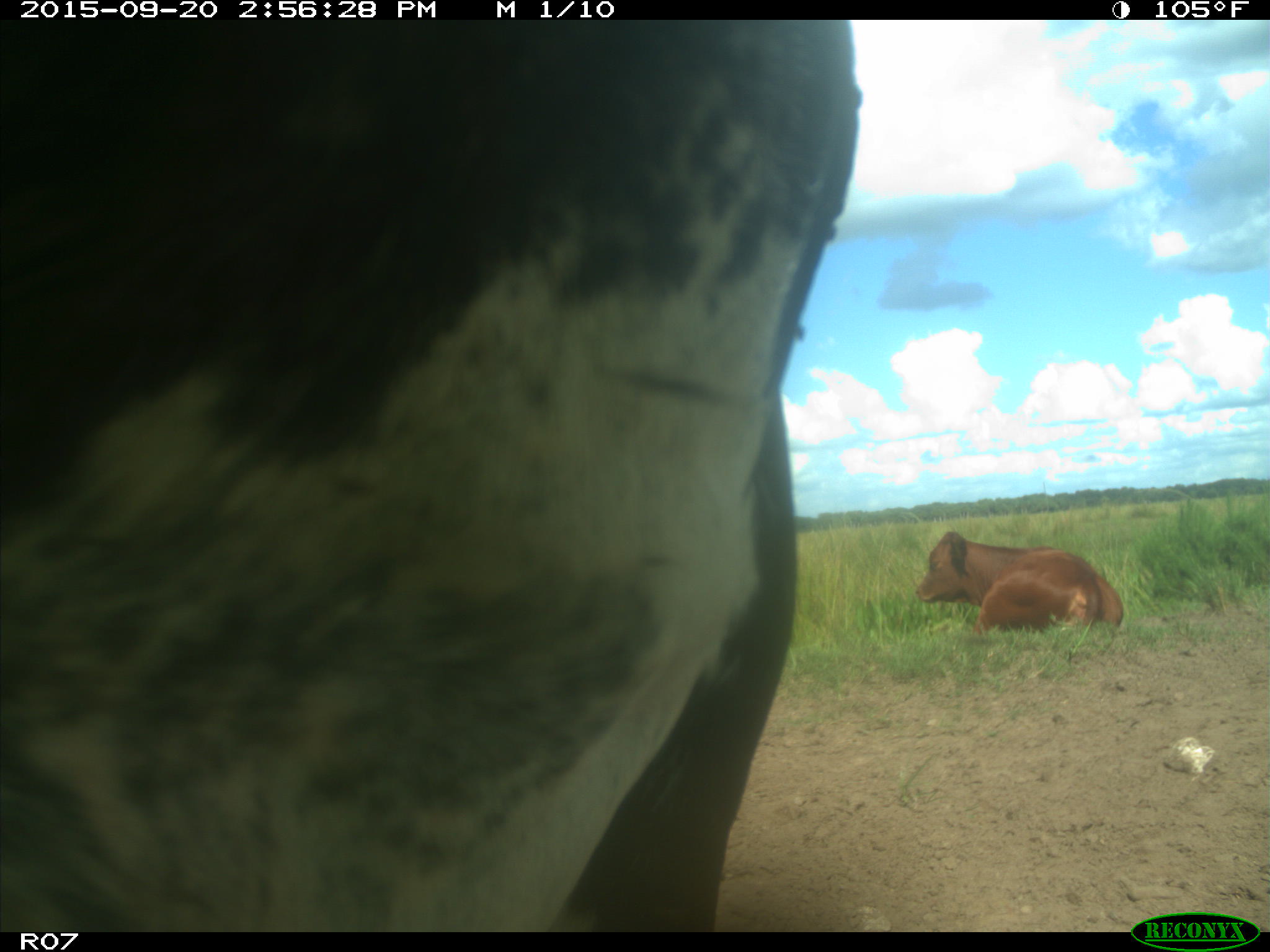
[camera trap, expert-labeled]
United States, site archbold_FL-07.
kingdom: Animalia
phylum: Chordata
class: Mammalia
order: Artiodactyla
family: Bovidae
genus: Bos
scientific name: Bos taurus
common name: domestic cow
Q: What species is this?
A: Bos taurus (domestic cow).